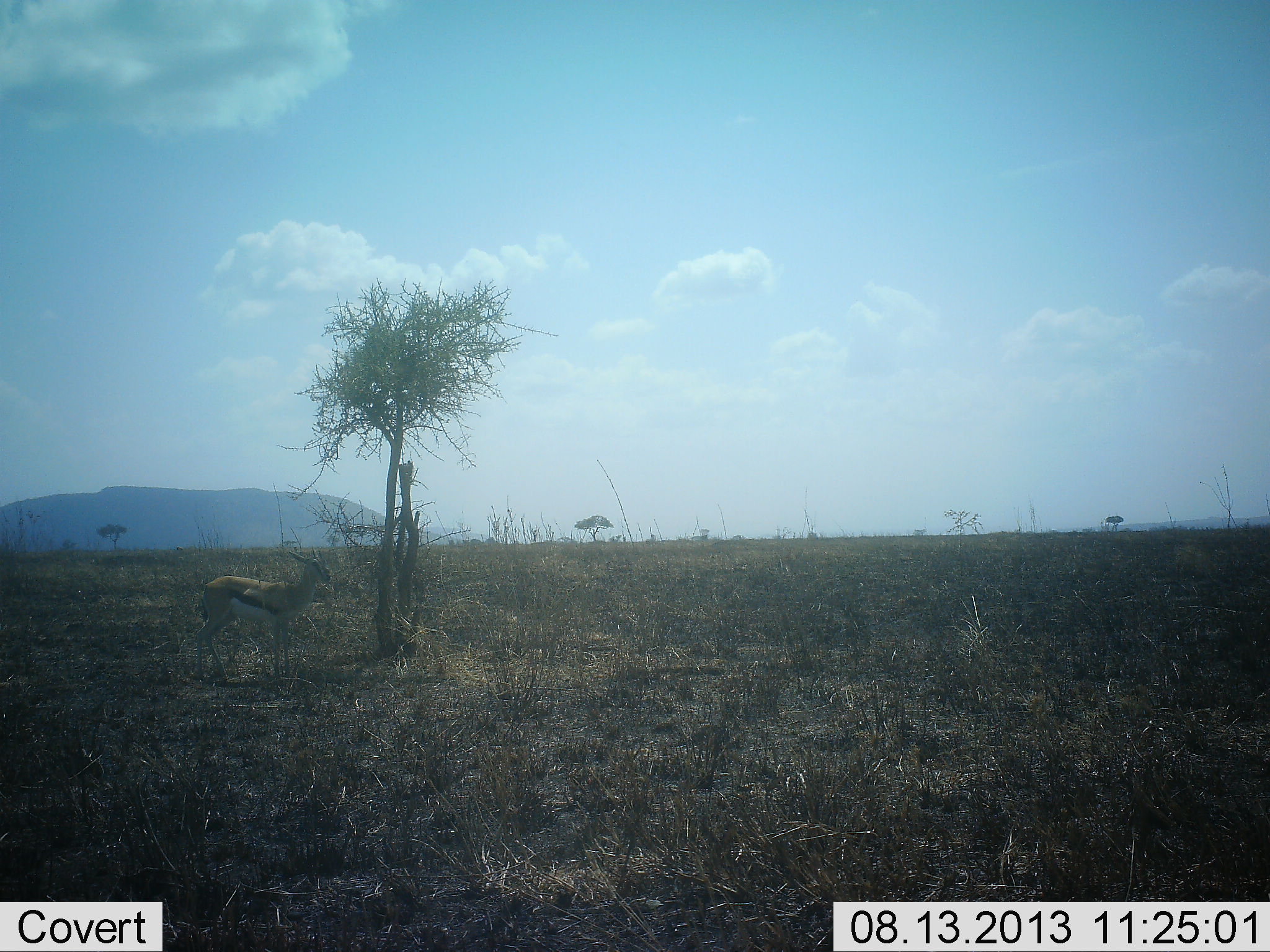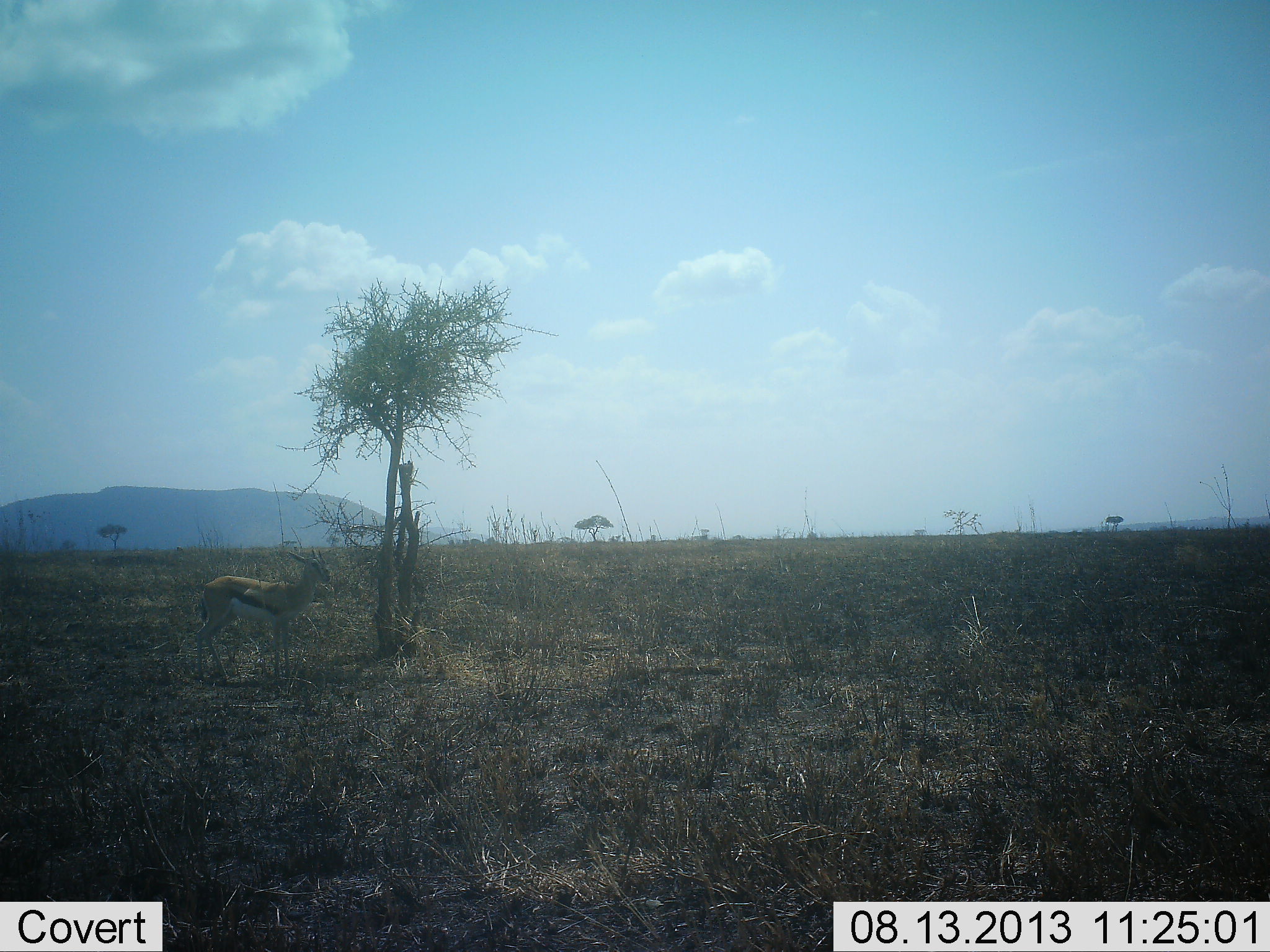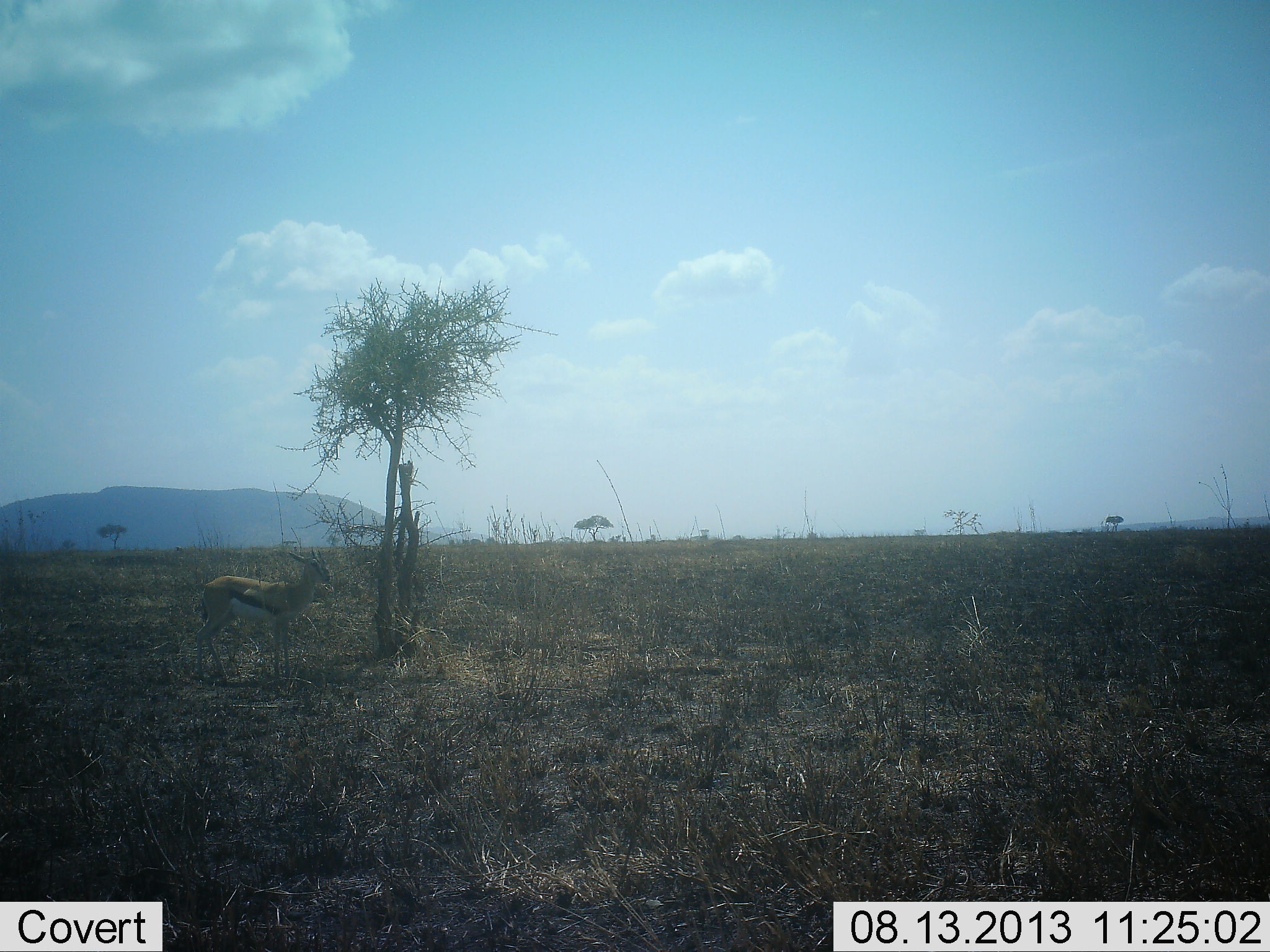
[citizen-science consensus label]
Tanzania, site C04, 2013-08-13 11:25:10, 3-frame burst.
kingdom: Animalia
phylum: Chordata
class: Mammalia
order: Artiodactyla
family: Bovidae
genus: Eudorcas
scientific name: Eudorcas thomsonii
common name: thomson's gazelle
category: gazellethomsons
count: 1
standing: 100%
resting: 0%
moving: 0%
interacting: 0%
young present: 0%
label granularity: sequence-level